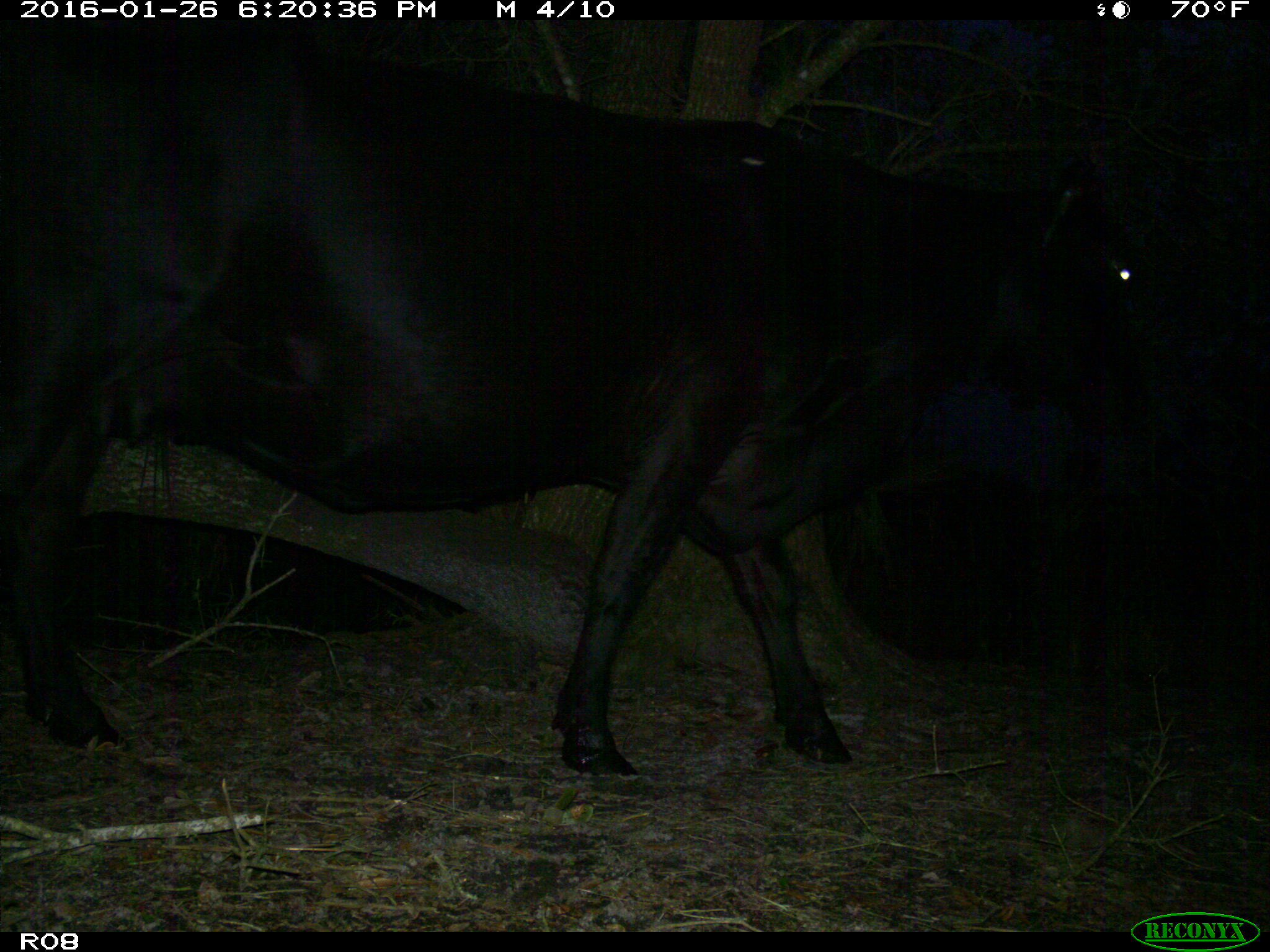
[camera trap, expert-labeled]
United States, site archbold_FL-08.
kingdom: Animalia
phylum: Chordata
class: Mammalia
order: Artiodactyla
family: Bovidae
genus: Bos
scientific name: Bos taurus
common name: domestic cow